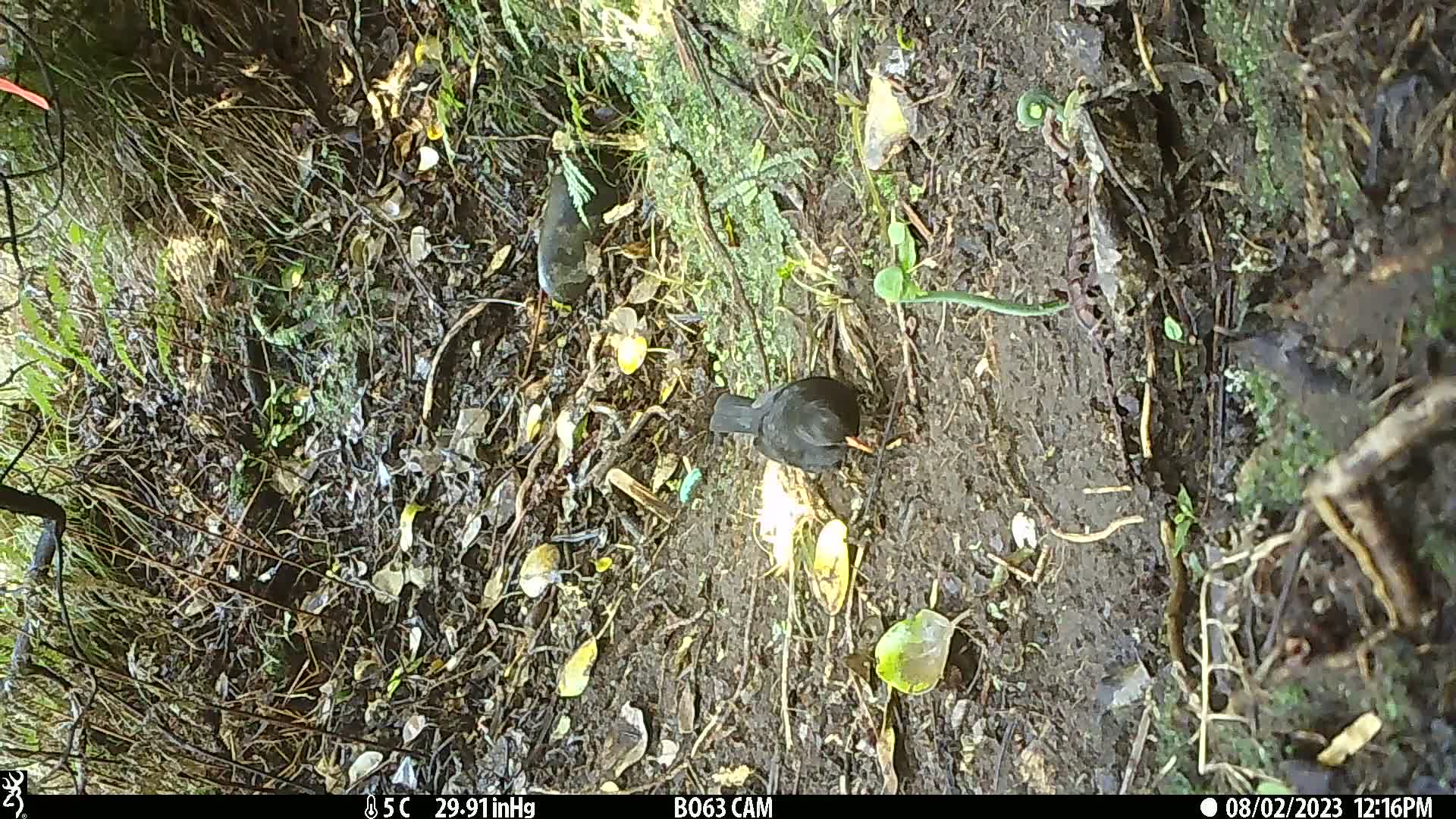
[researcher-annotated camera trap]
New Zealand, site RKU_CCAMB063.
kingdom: Animalia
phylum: Chordata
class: Aves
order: Passeriformes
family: Turdidae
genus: Turdus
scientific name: Turdus merula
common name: eurasian blackbird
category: blackbird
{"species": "blackbird (eurasian blackbird) (Turdus merula)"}